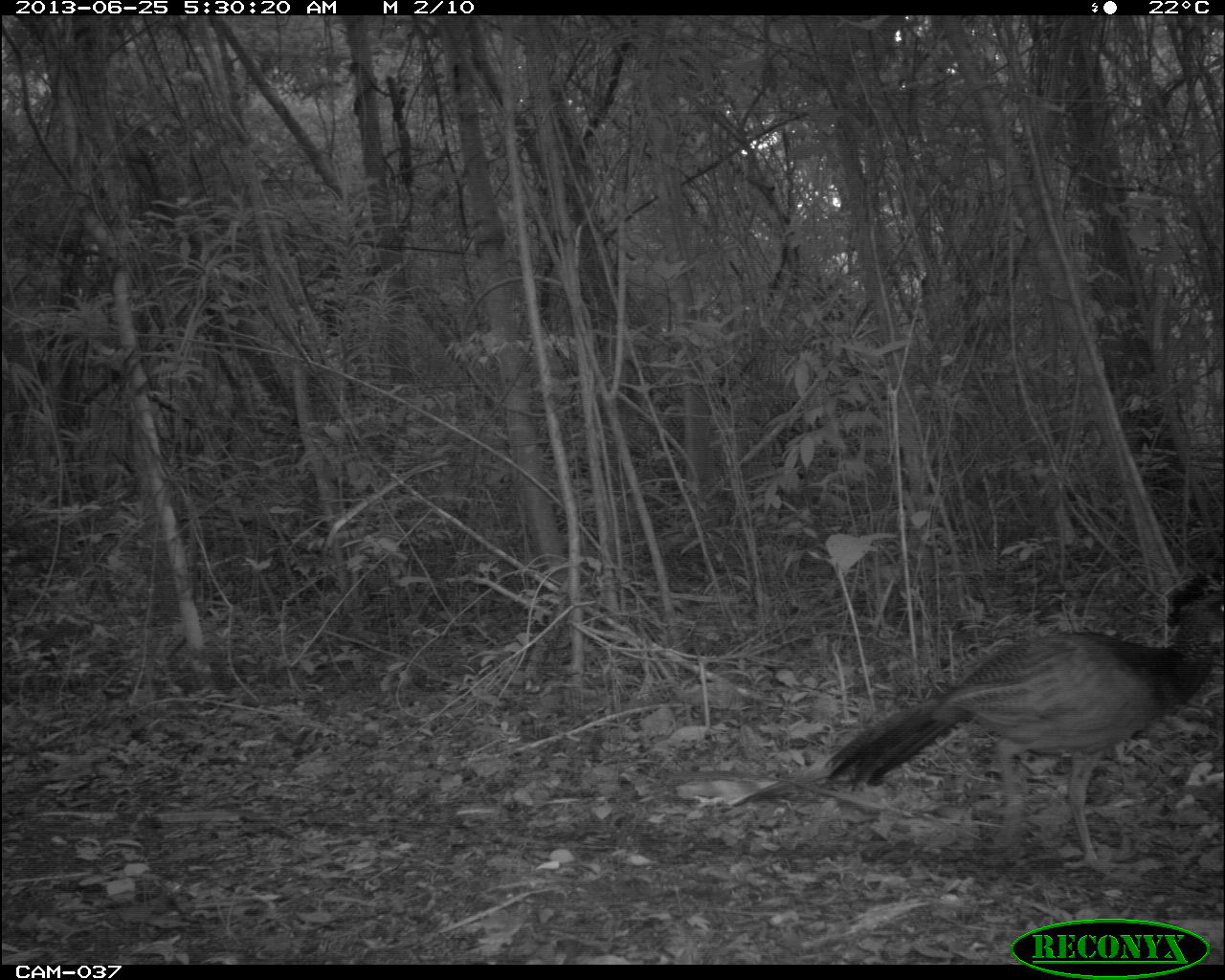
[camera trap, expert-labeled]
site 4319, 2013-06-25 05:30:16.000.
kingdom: Animalia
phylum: Chordata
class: Aves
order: Galliformes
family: Cracidae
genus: Crax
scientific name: Crax rubra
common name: great curassow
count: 1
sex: female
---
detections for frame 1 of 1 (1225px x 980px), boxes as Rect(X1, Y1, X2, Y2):
crax rubra: Rect(823, 569, 1224, 875)